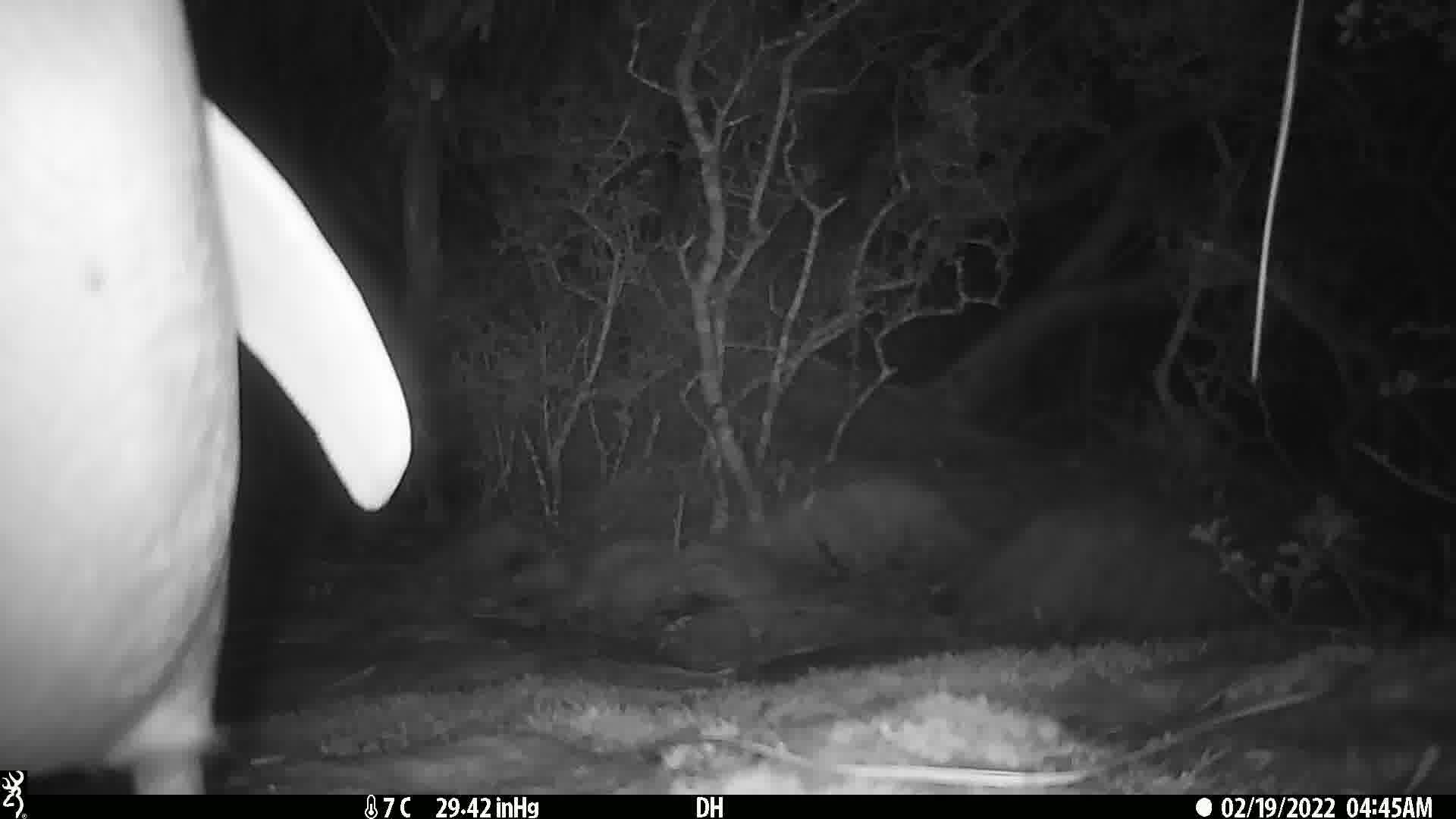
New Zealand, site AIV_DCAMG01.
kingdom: Animalia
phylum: Chordata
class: Aves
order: Sphenisciformes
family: Spheniscidae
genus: Megadyptes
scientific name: Megadyptes antipodes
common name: yellow-eyed penguin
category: yellow eyed penguin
Yellow eyed penguin (yellow-eyed penguin) (Megadyptes antipodes).